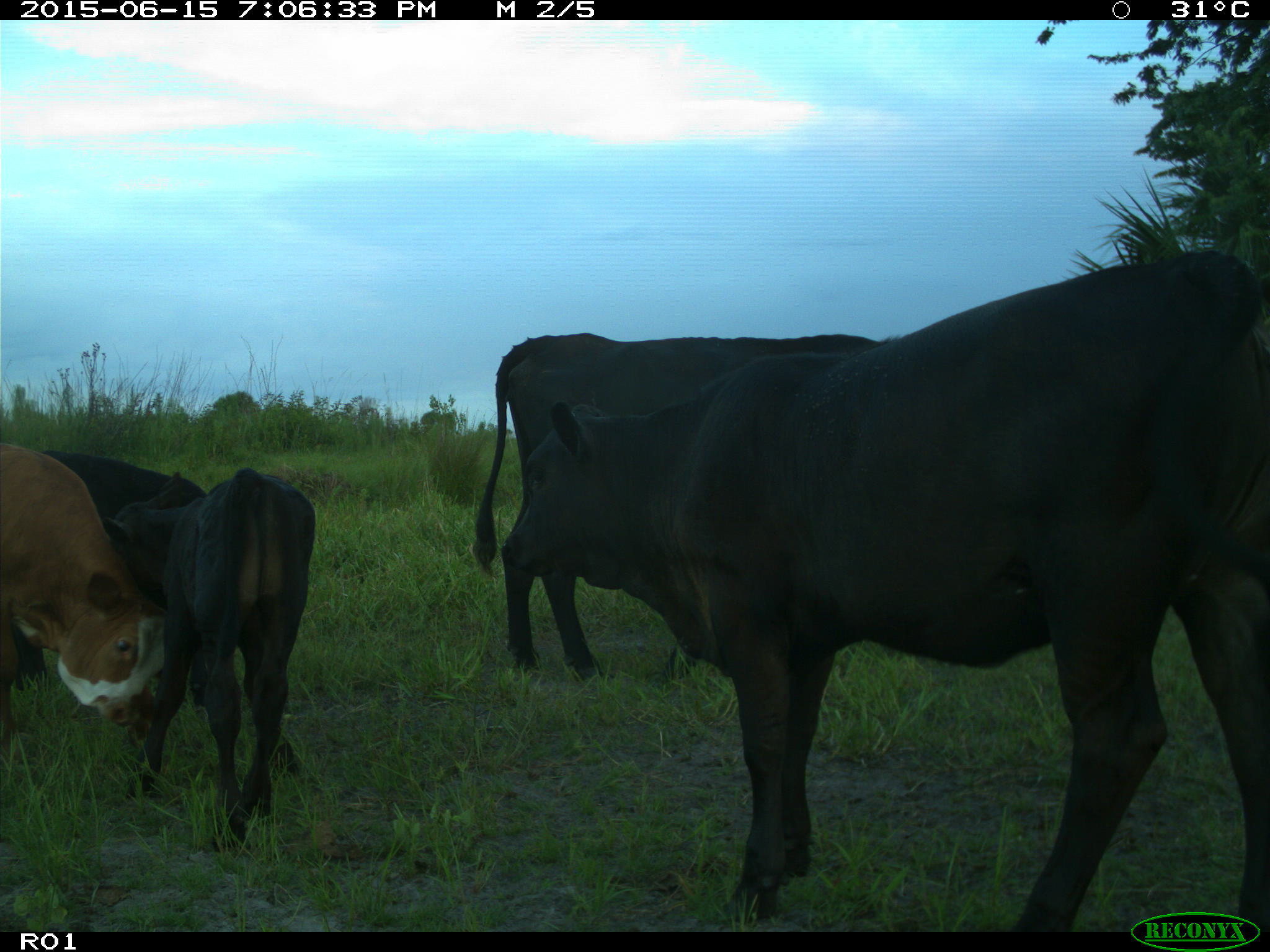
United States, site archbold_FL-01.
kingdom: Animalia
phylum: Chordata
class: Mammalia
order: Artiodactyla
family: Bovidae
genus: Bos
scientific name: Bos taurus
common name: domestic cow